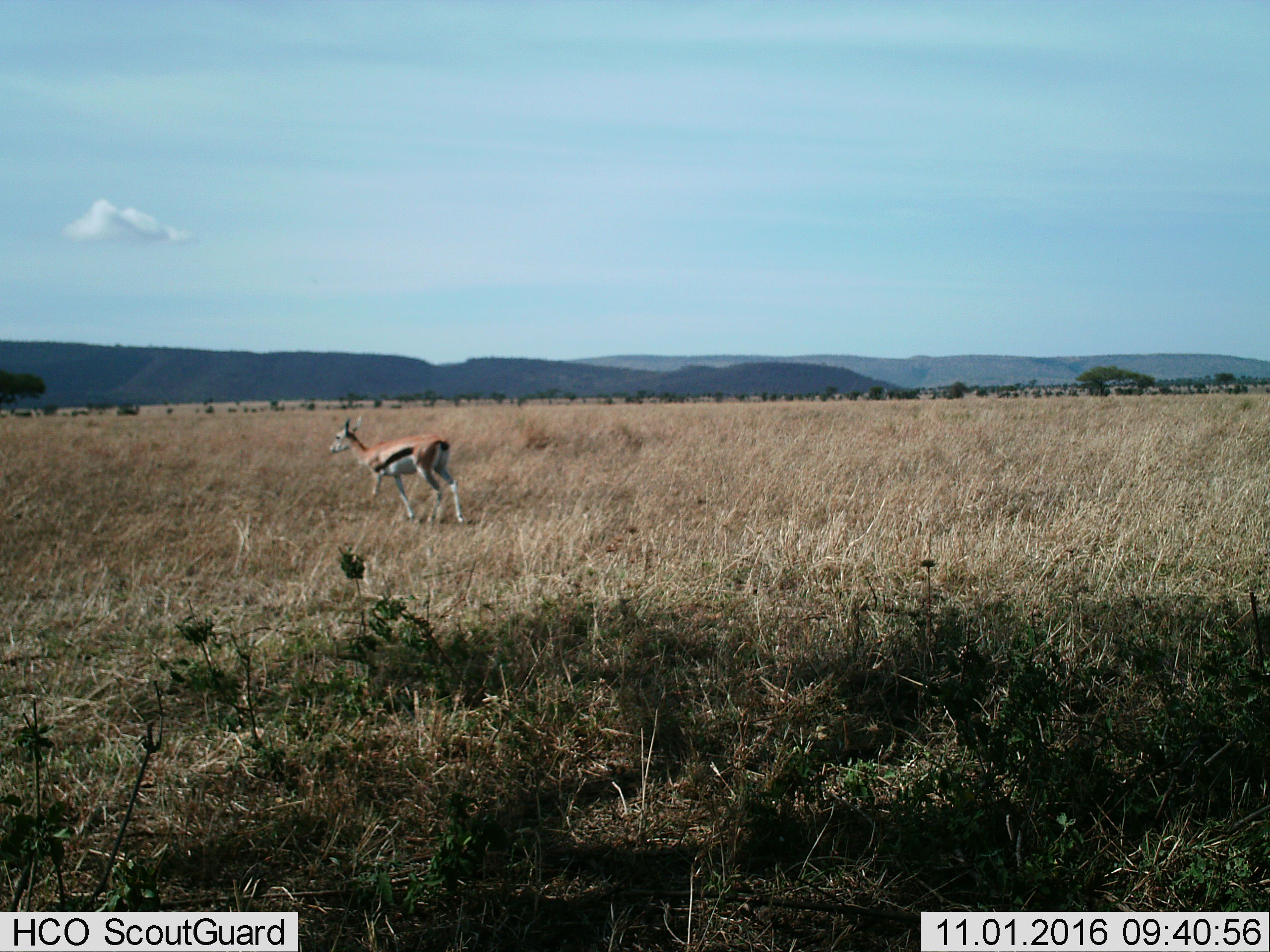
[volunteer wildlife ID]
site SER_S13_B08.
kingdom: Animalia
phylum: Chordata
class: Mammalia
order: Artiodactyla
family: Bovidae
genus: Eudorcas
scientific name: Eudorcas thomsonii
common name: thomson's gazelle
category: gazellethomsons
Gazellethomsons (thomson's gazelle) (Eudorcas thomsonii), count 1. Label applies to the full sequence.